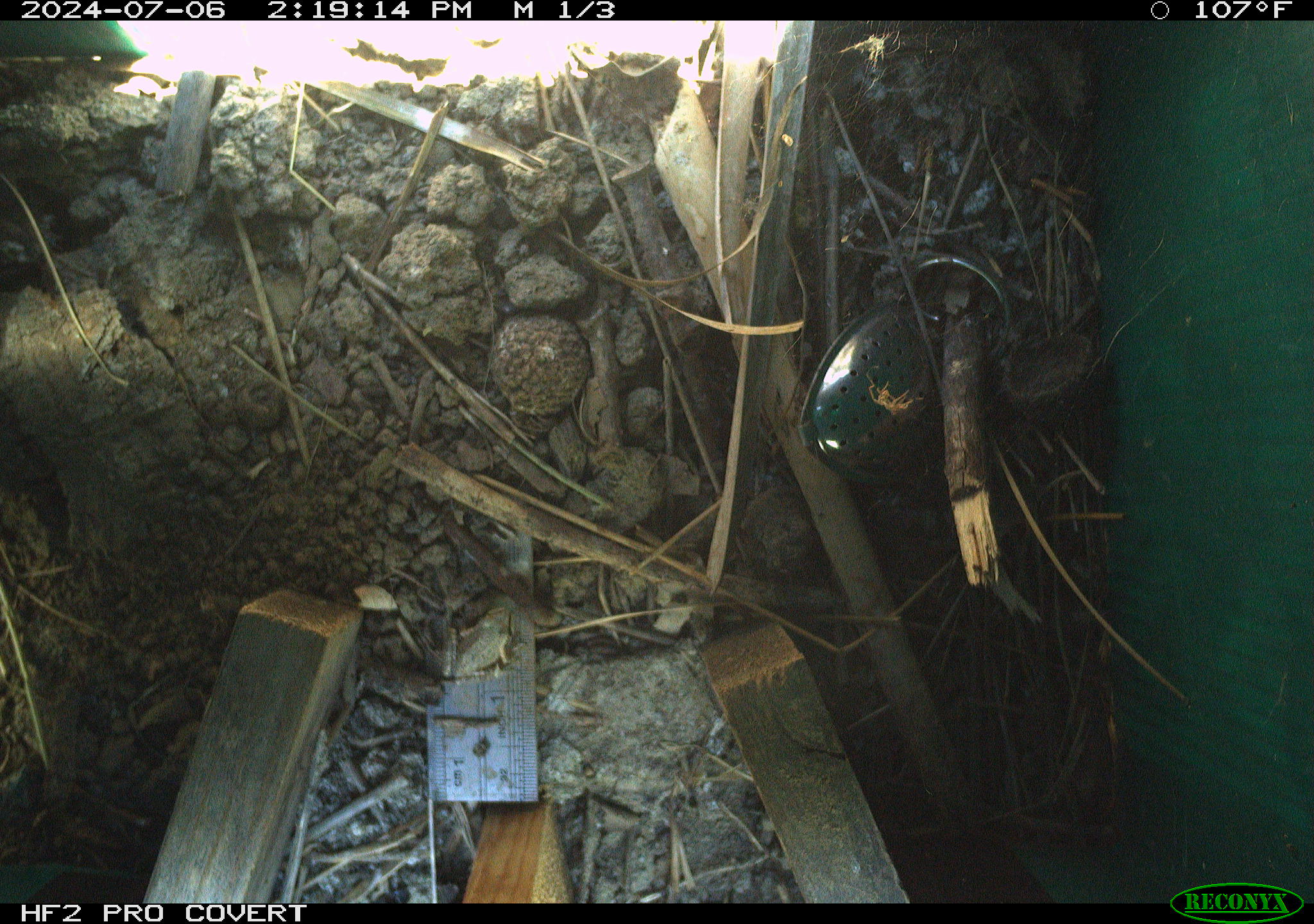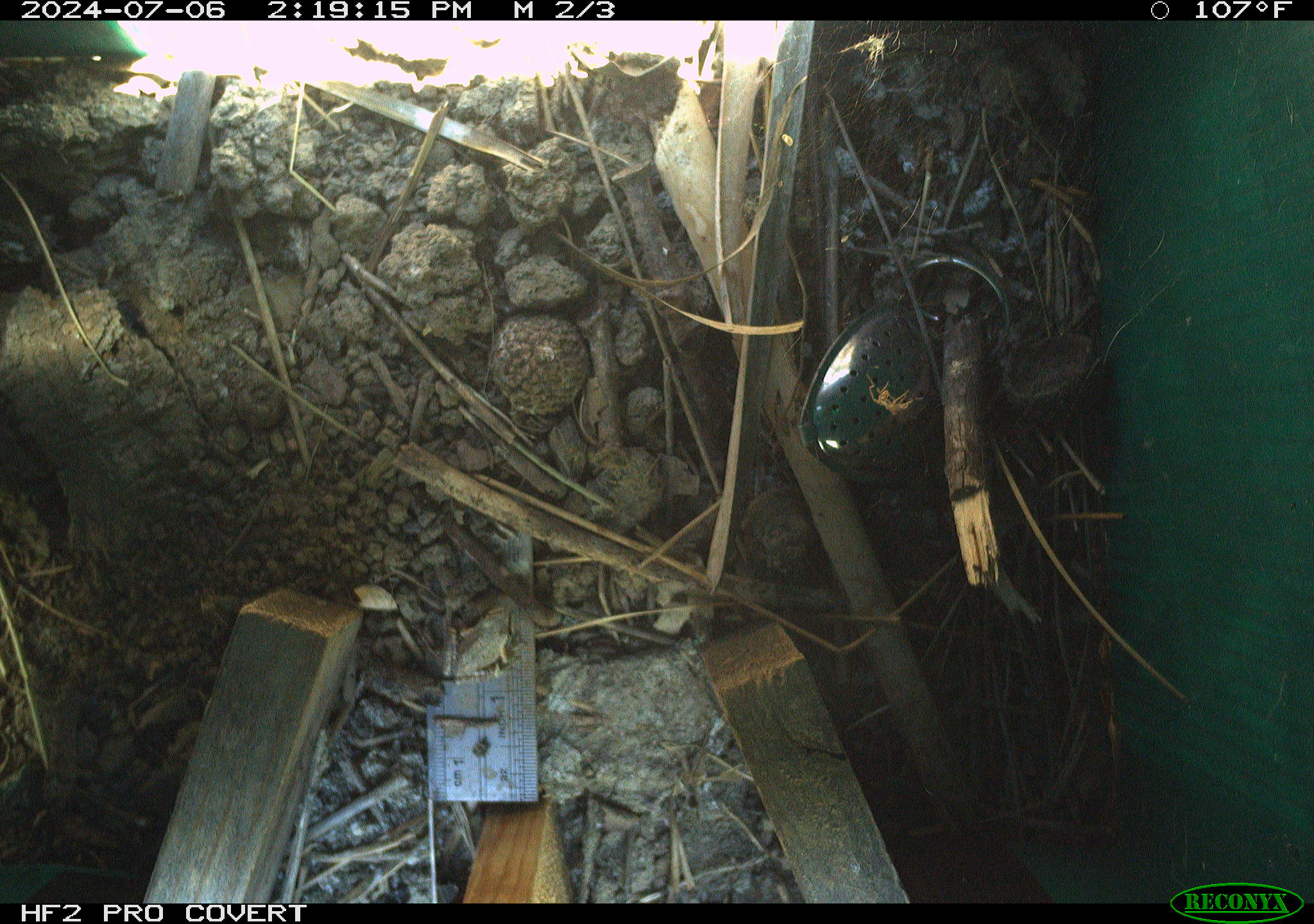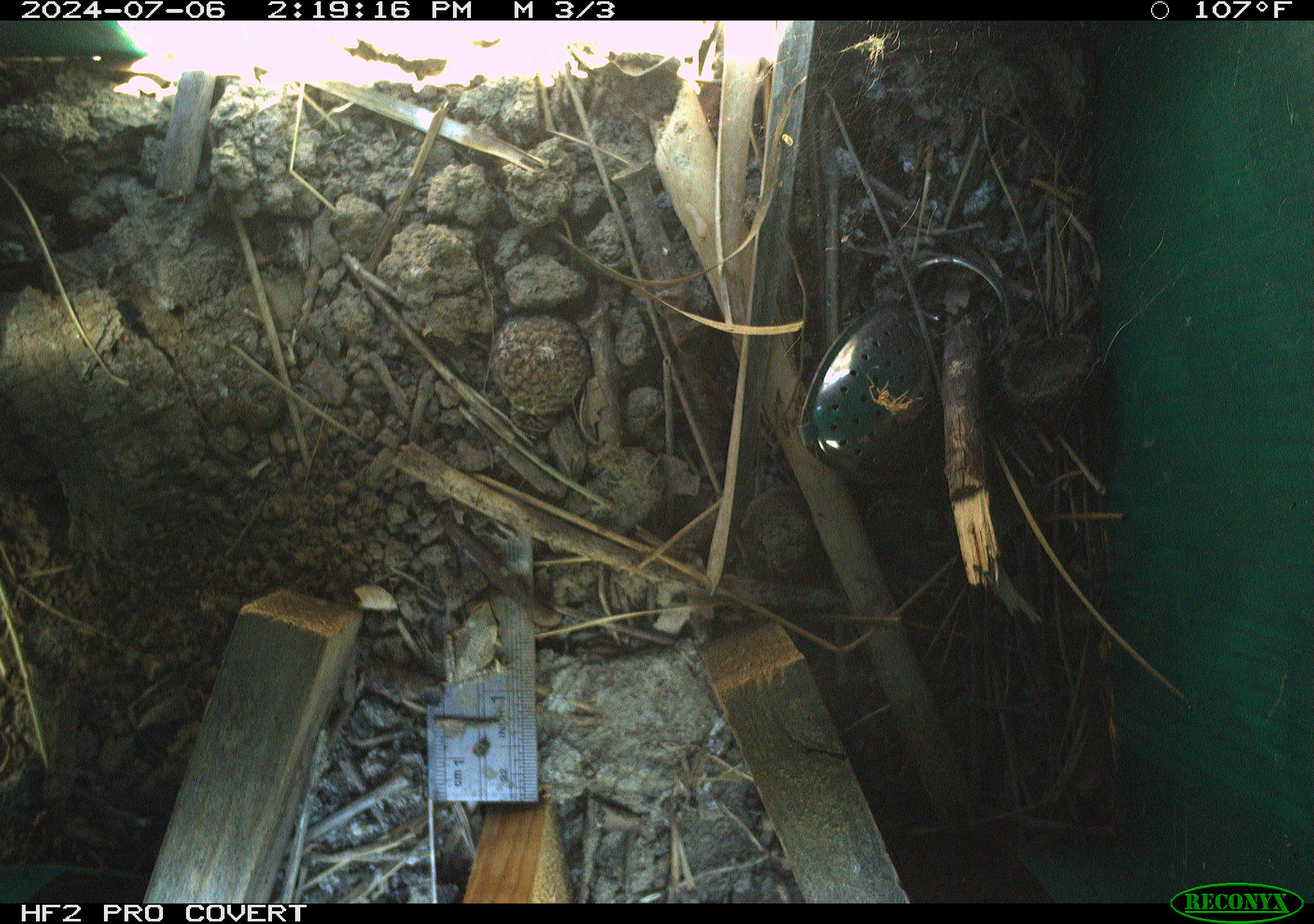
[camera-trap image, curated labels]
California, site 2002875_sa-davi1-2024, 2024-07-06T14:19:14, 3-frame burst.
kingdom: Animalia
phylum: Chordata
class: Amphibia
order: Anura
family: Hylidae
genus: Pseudacris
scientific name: Pseudacris regilla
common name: sierran treefrog